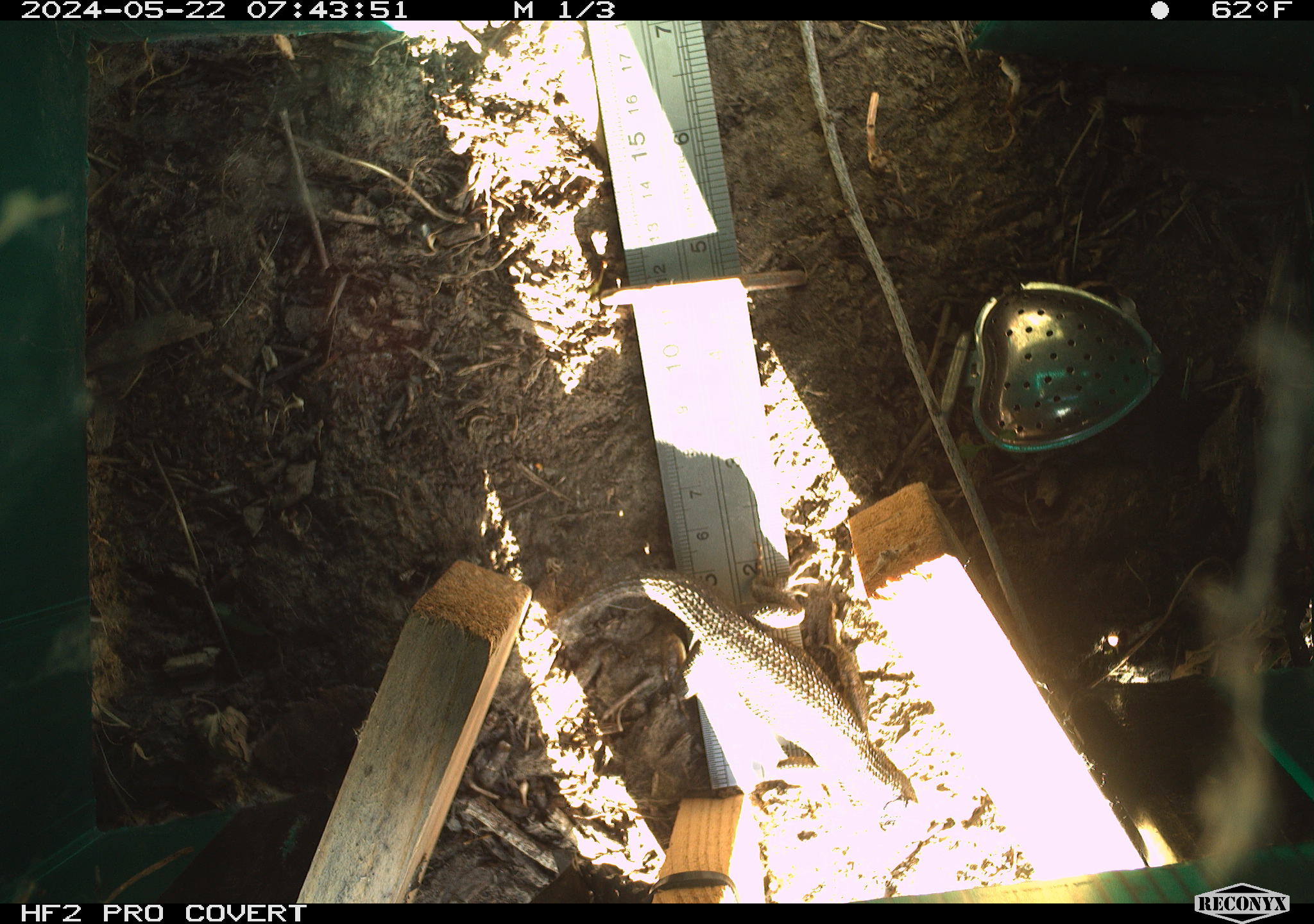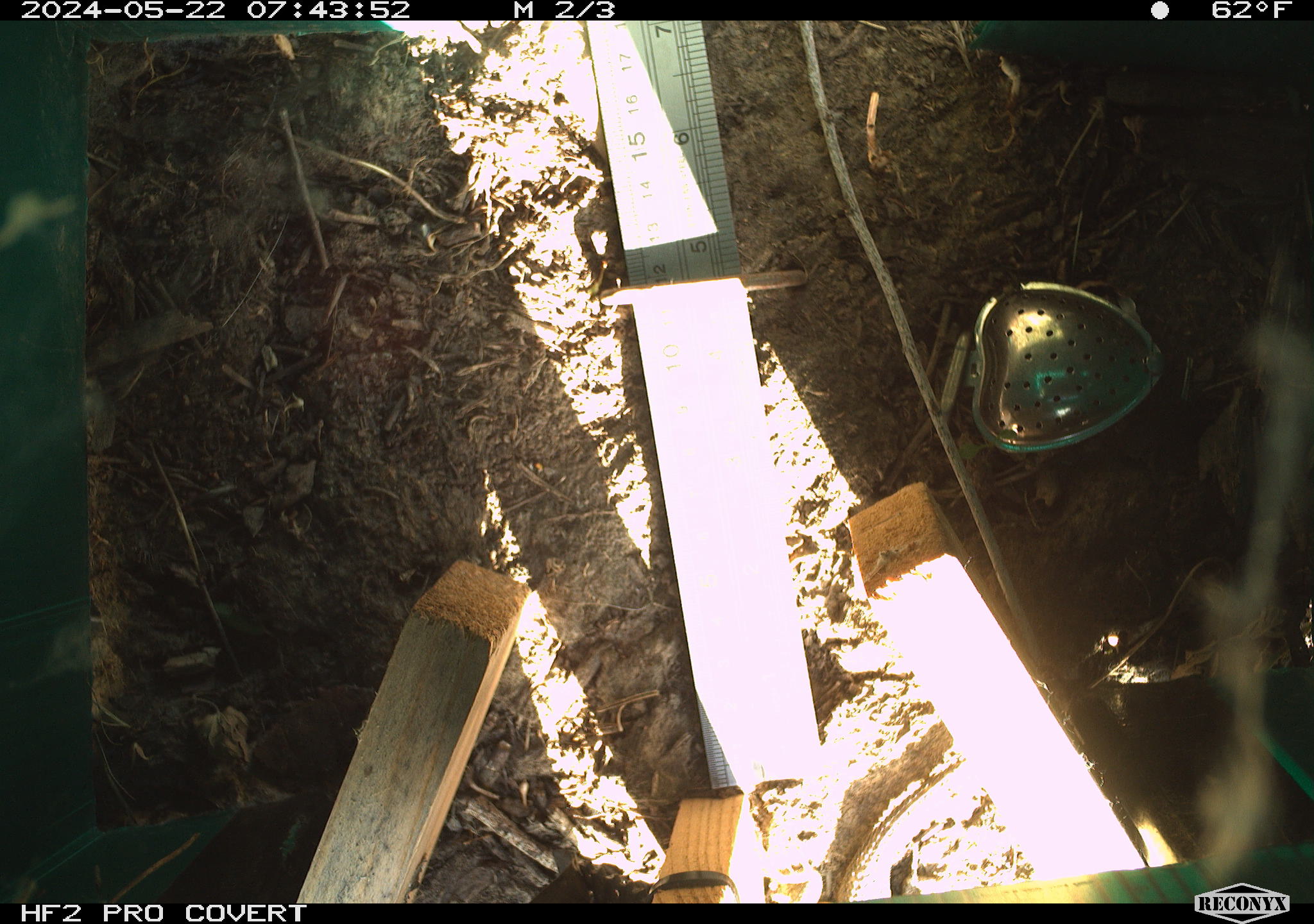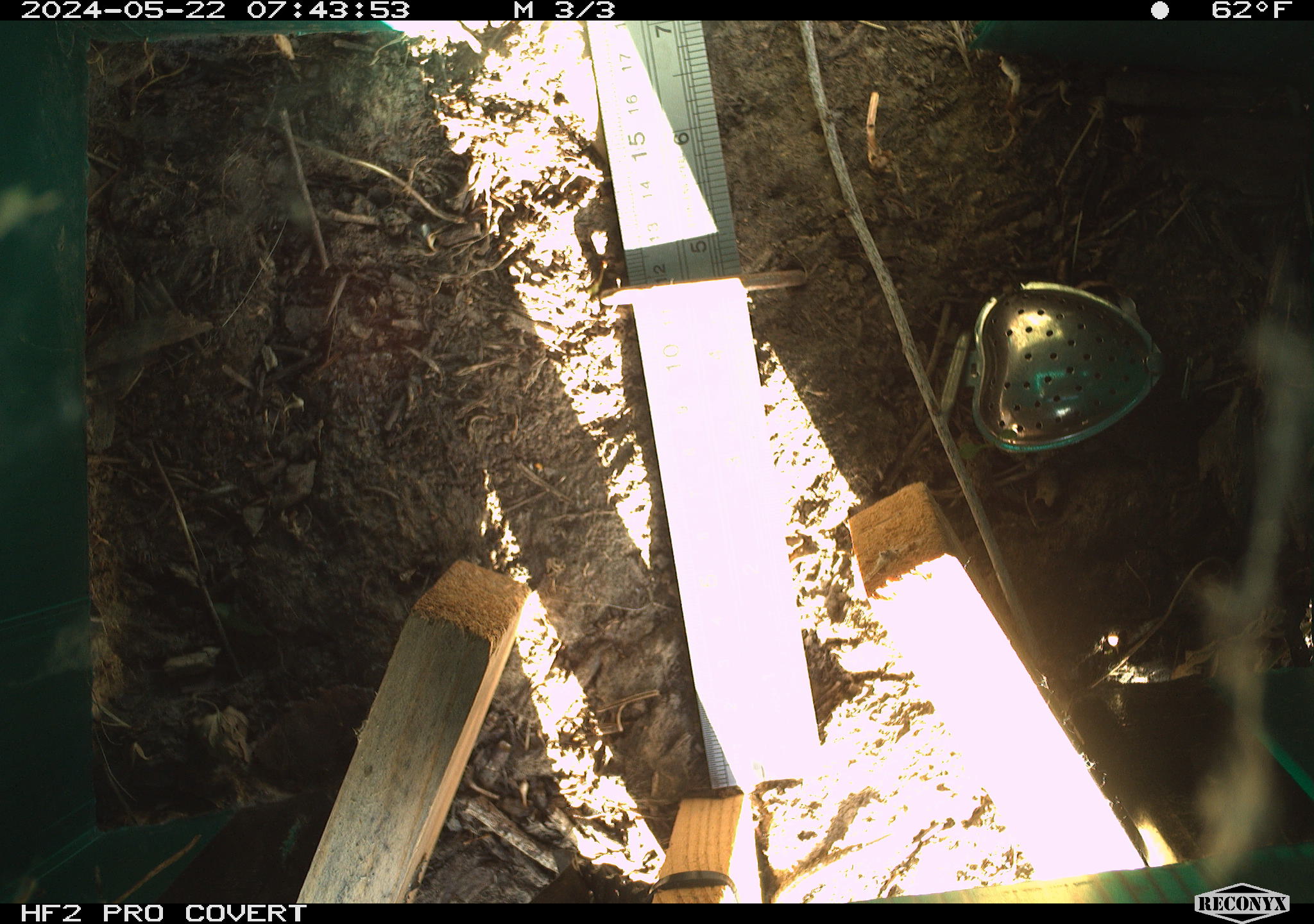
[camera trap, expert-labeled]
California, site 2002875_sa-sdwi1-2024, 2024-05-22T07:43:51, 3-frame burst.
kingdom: Animalia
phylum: Chordata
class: Reptilia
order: Squamata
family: Phrynosomatidae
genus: Sceloporus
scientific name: Sceloporus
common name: spiny lizards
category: sceloporus species